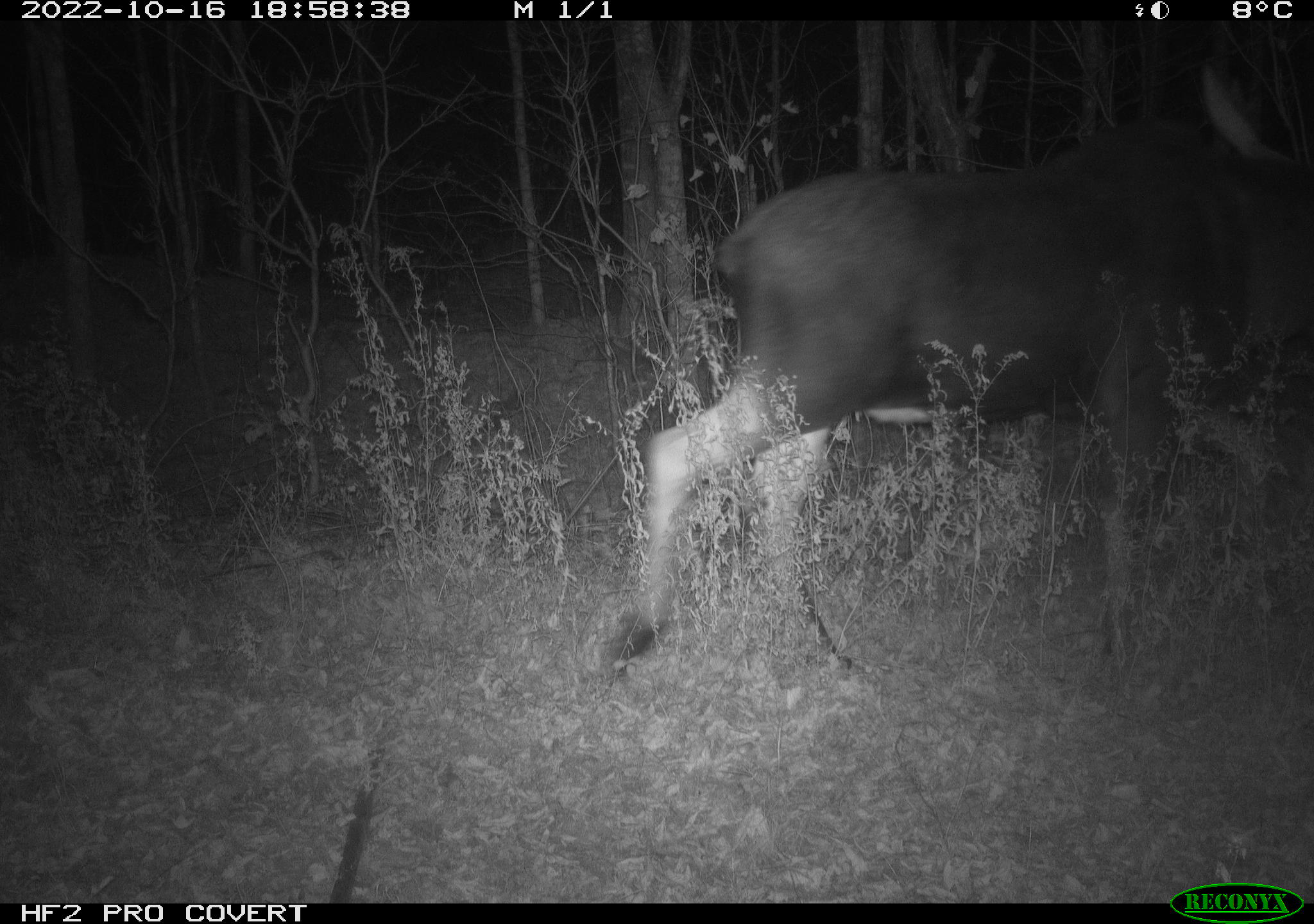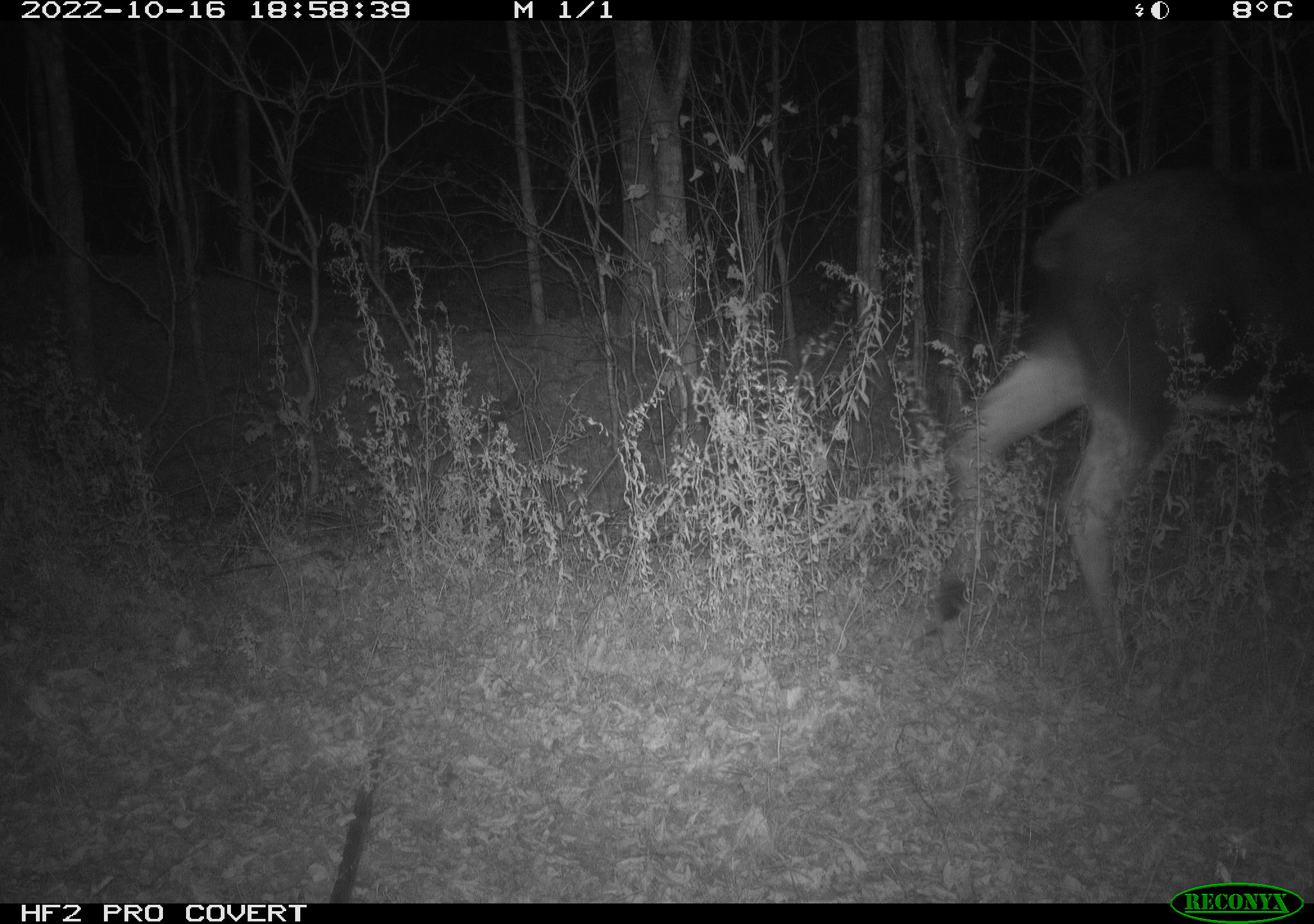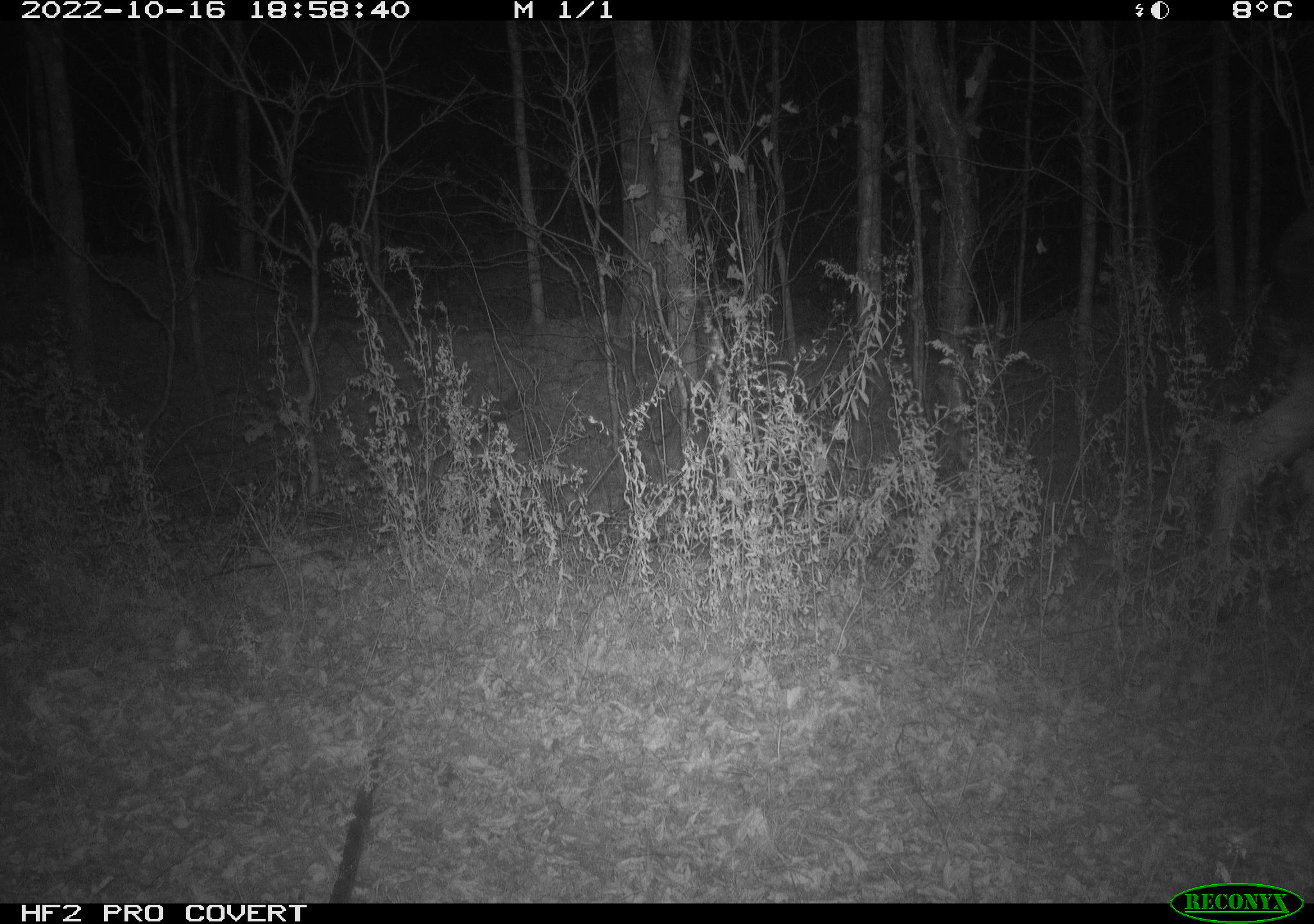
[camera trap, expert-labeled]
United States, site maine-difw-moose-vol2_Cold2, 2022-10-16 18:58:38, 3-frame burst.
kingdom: Animalia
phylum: Chordata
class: Mammalia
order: Artiodactyla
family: Cervidae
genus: Alces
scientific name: Alces alces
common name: moose